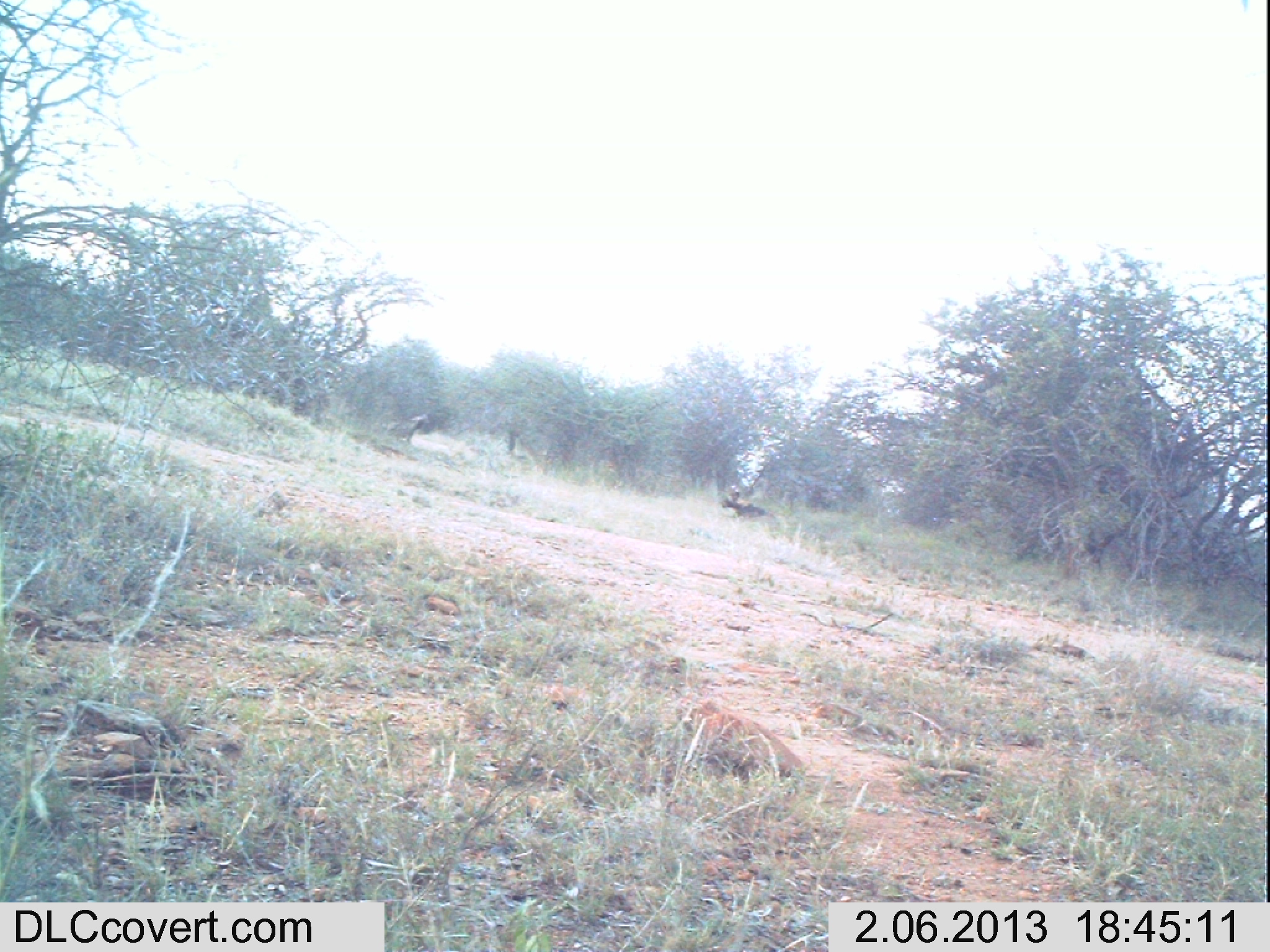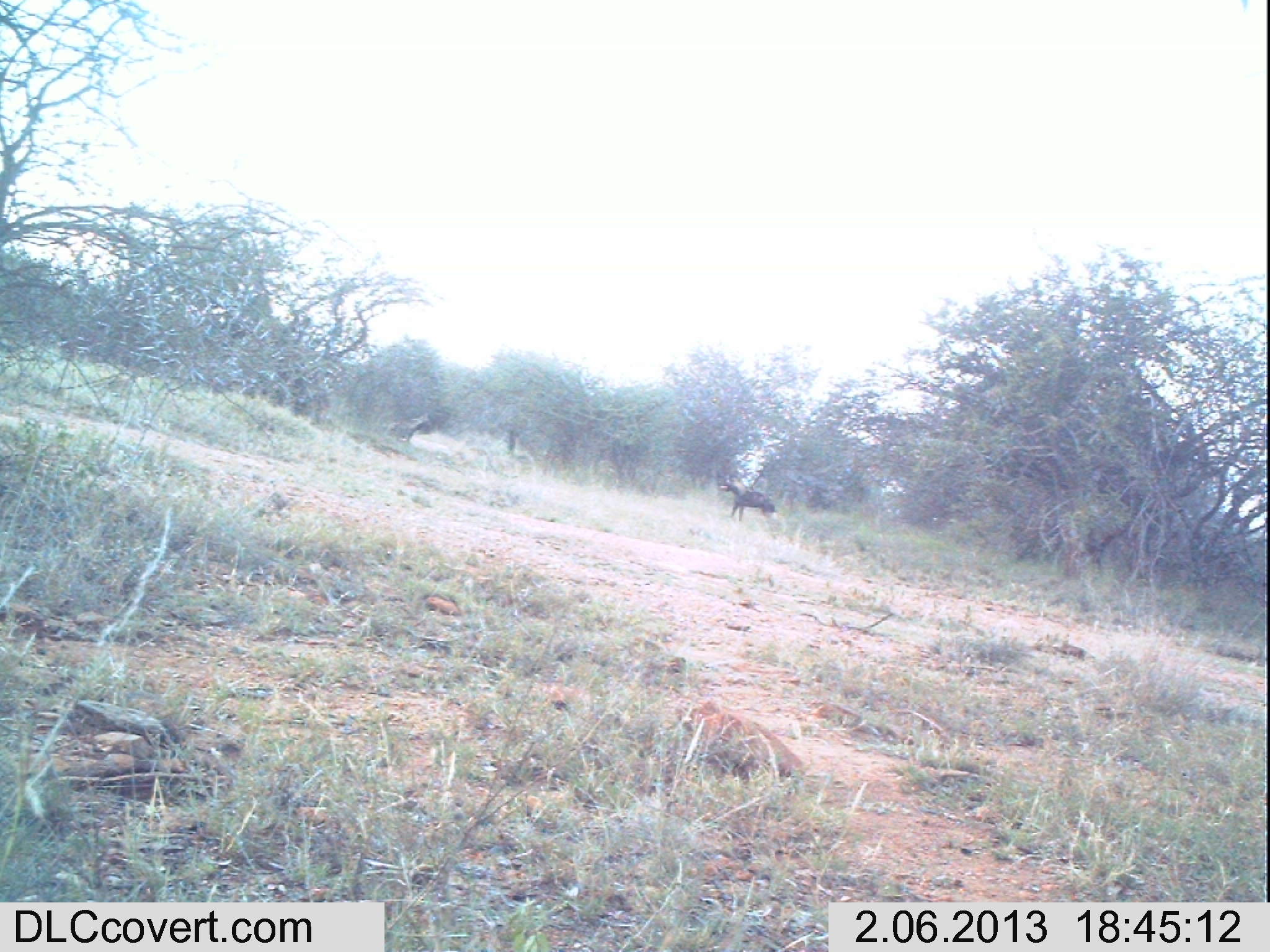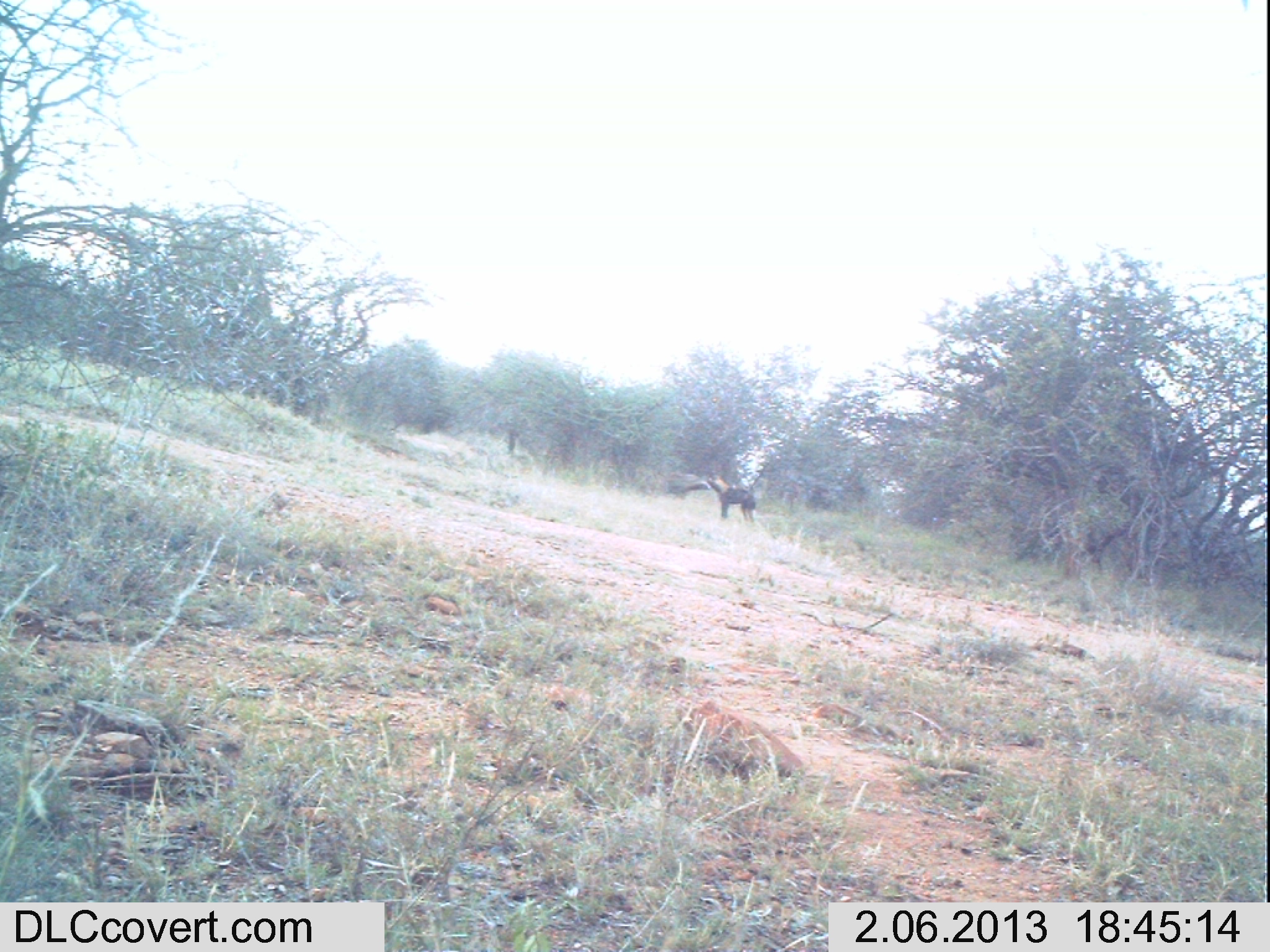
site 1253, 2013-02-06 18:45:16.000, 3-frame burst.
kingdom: Animalia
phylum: Chordata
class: Mammalia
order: Carnivora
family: Canidae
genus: Lycaon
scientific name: Lycaon pictus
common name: african wild dog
Lycaon pictus (african wild dog), count 2.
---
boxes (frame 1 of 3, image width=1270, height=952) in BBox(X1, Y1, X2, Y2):
lycaon pictus: BBox(720, 483, 787, 531); BBox(383, 414, 430, 446)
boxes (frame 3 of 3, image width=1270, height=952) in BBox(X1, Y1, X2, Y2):
lycaon pictus: BBox(705, 472, 757, 522)